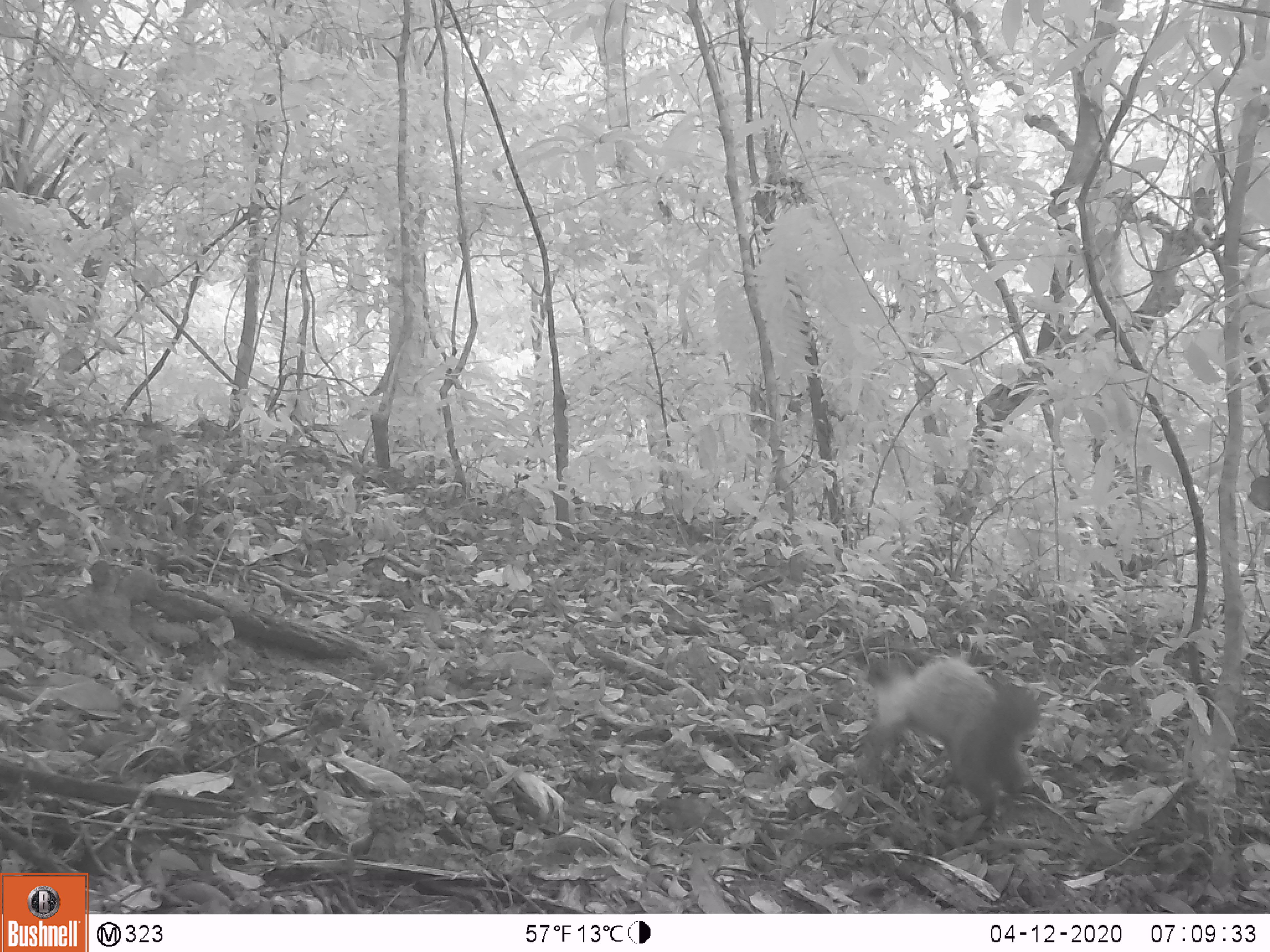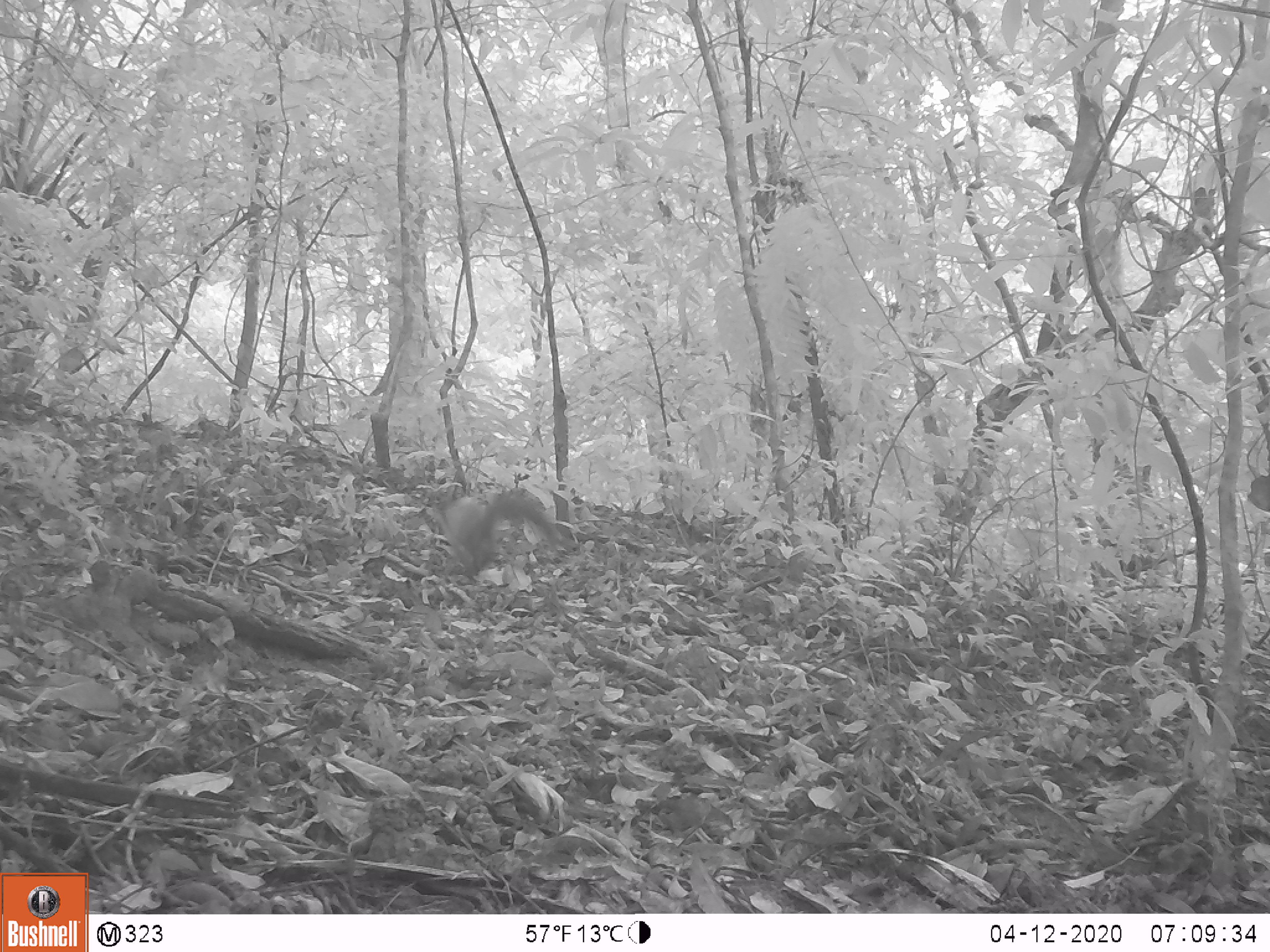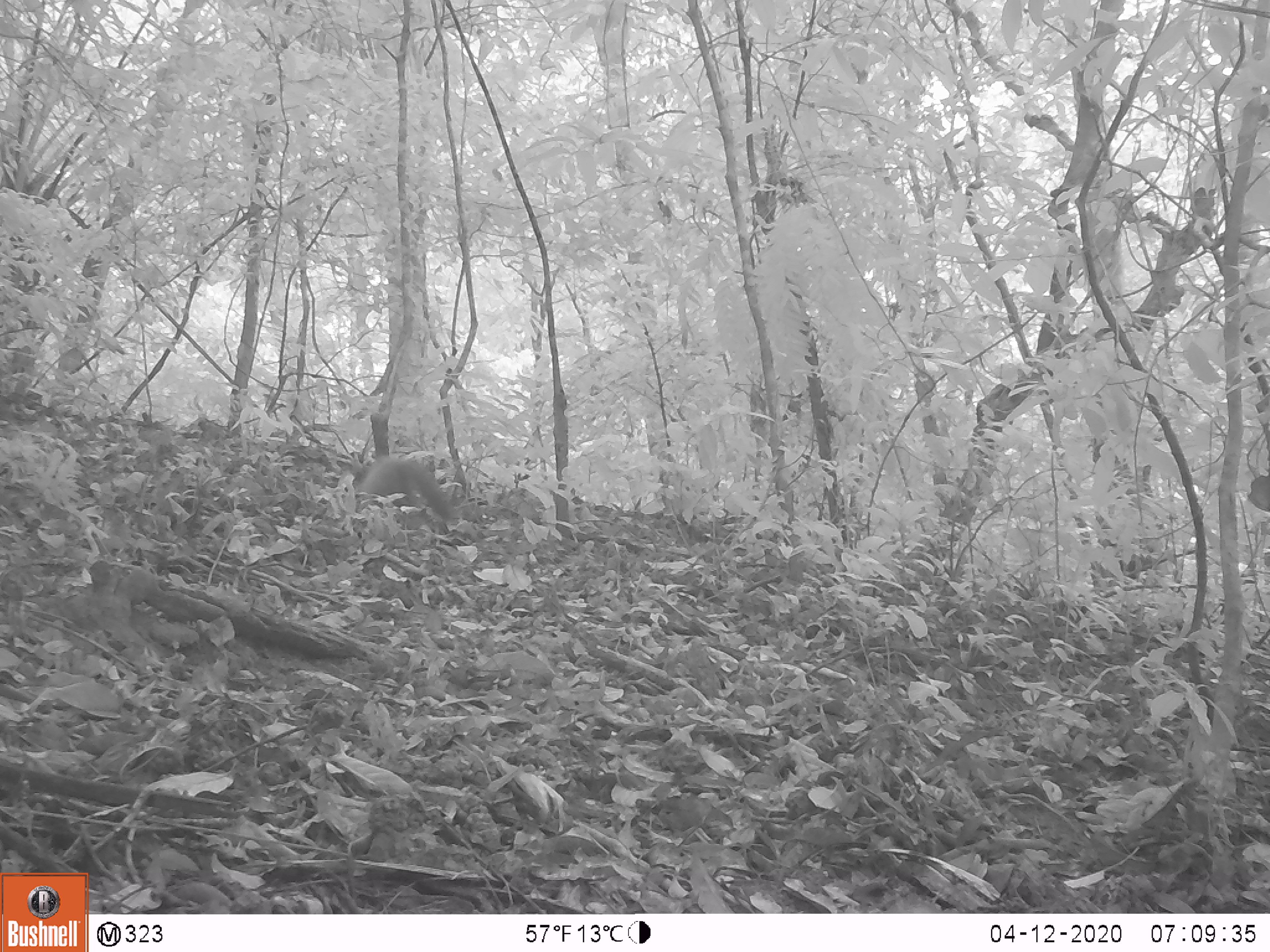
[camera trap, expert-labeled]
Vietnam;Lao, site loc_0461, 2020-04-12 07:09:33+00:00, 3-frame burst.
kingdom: Animalia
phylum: Chordata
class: Mammalia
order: Carnivora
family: Mustelidae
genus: Martes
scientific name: Martes flavigula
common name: yellow-throated marten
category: yellow throated marten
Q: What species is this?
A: Yellow throated marten (yellow-throated marten) (Martes flavigula).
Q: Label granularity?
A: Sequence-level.